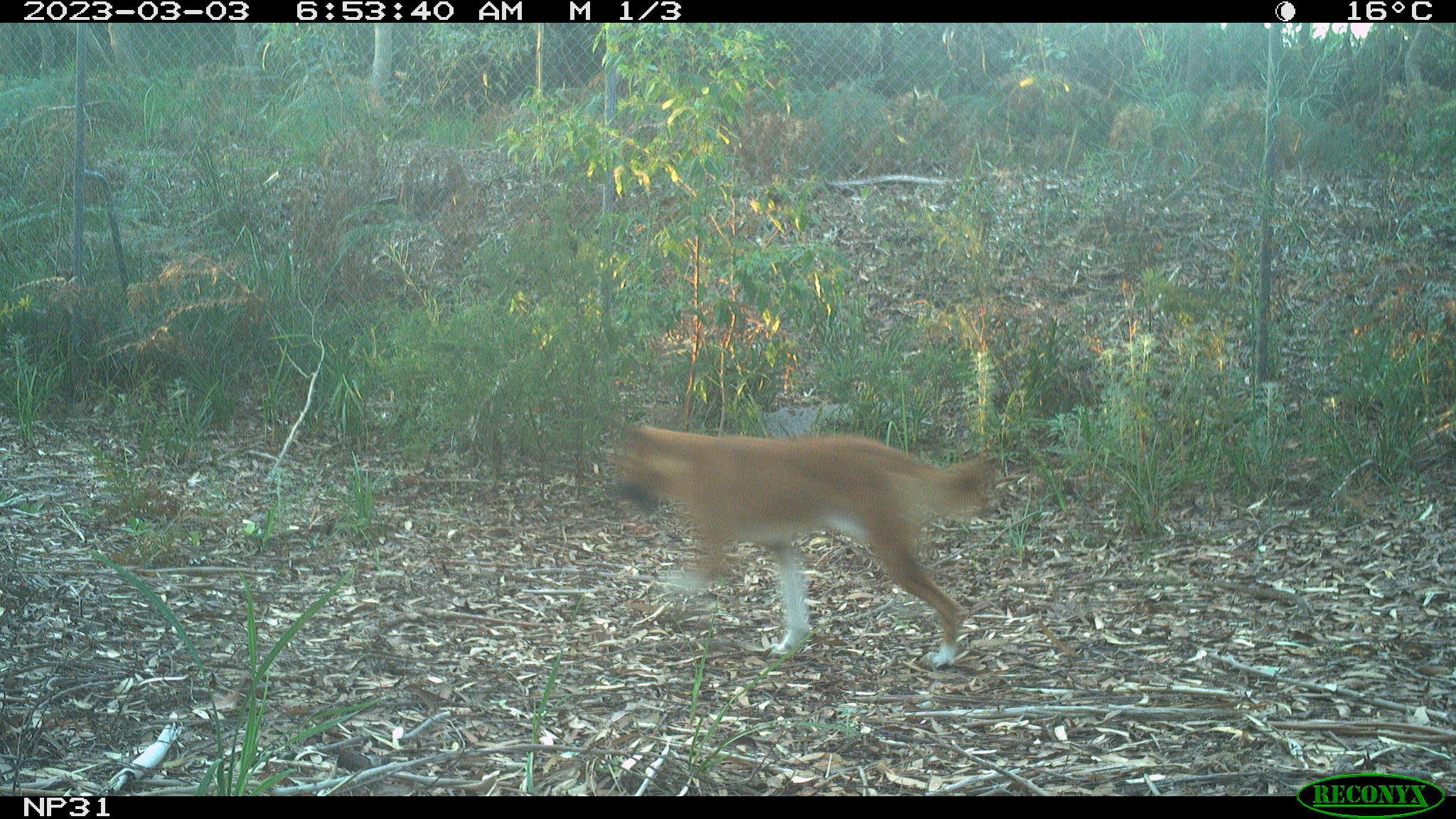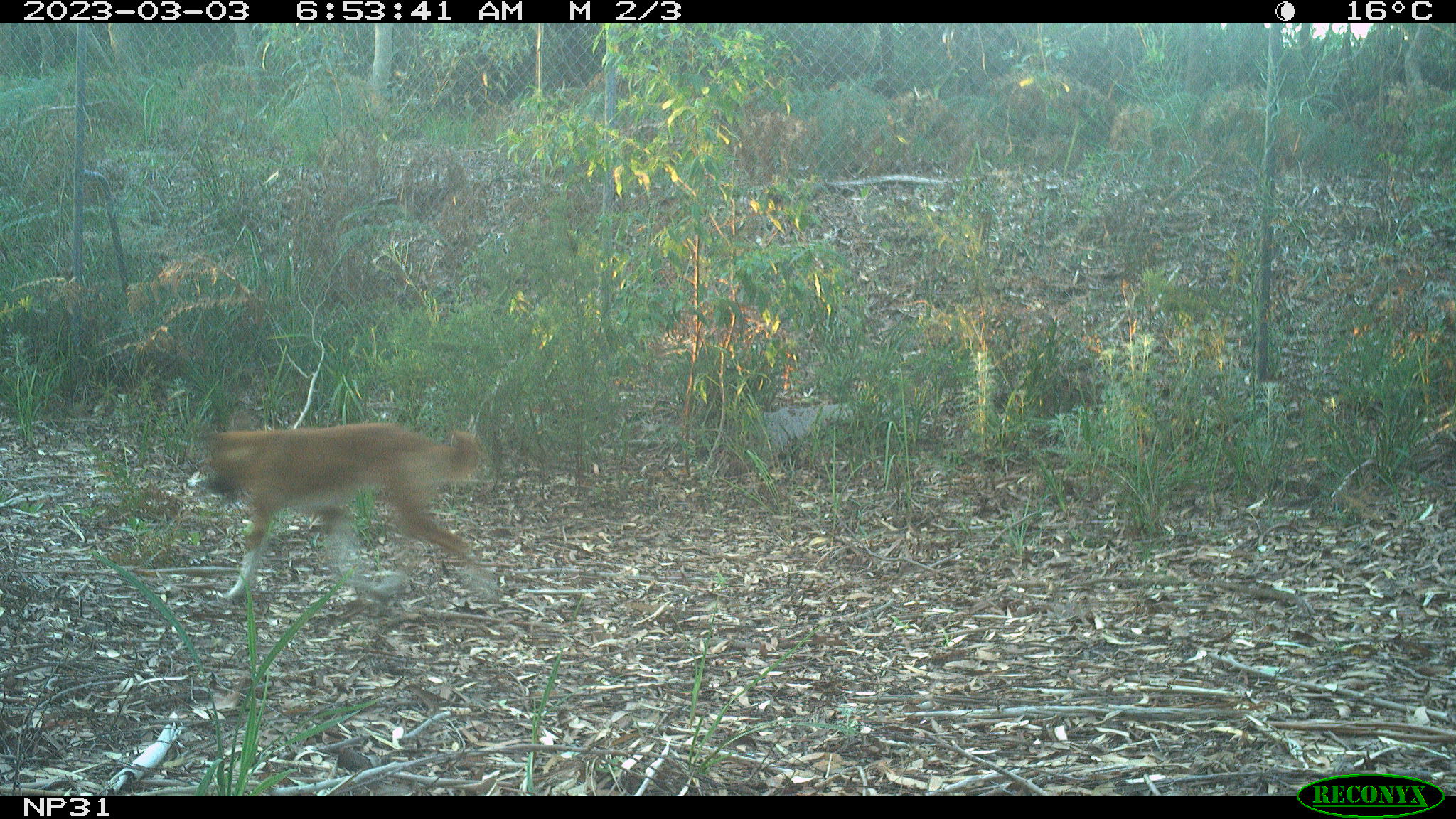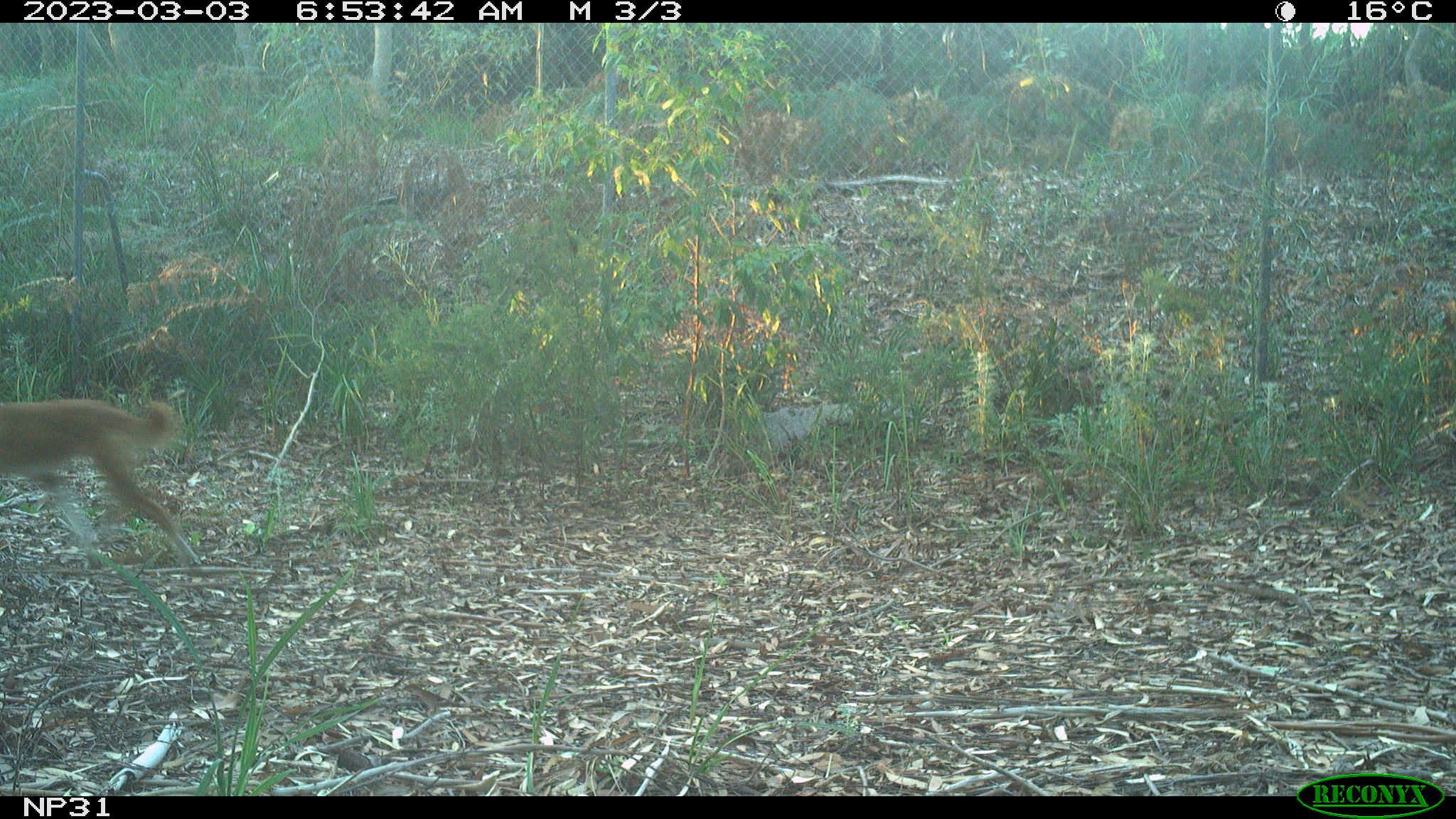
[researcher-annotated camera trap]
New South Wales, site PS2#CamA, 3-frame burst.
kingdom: Animalia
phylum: Chordata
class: Mammalia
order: Carnivora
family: Canidae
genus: Canis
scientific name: Canis familiaris dingo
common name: dingo